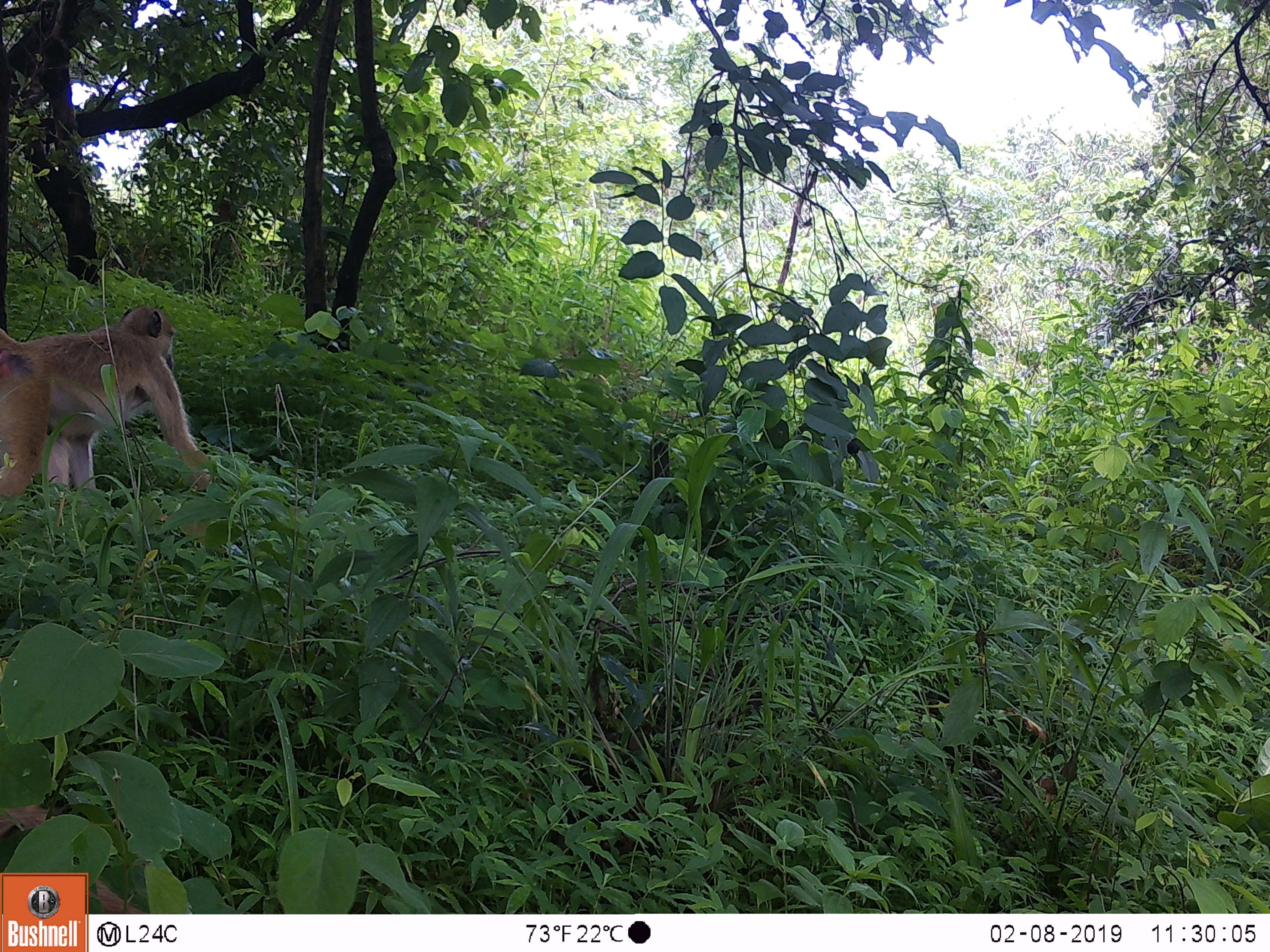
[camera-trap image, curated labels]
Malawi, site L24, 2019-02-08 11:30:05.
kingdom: Animalia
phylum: Chordata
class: Mammalia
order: Primates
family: Cercopithecidae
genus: Papio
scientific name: Papio cynocephalus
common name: yellow baboon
Yellow baboon (Papio cynocephalus), count 1.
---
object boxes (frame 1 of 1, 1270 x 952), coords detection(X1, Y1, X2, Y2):
yellow baboon: detection(0, 295, 239, 525)